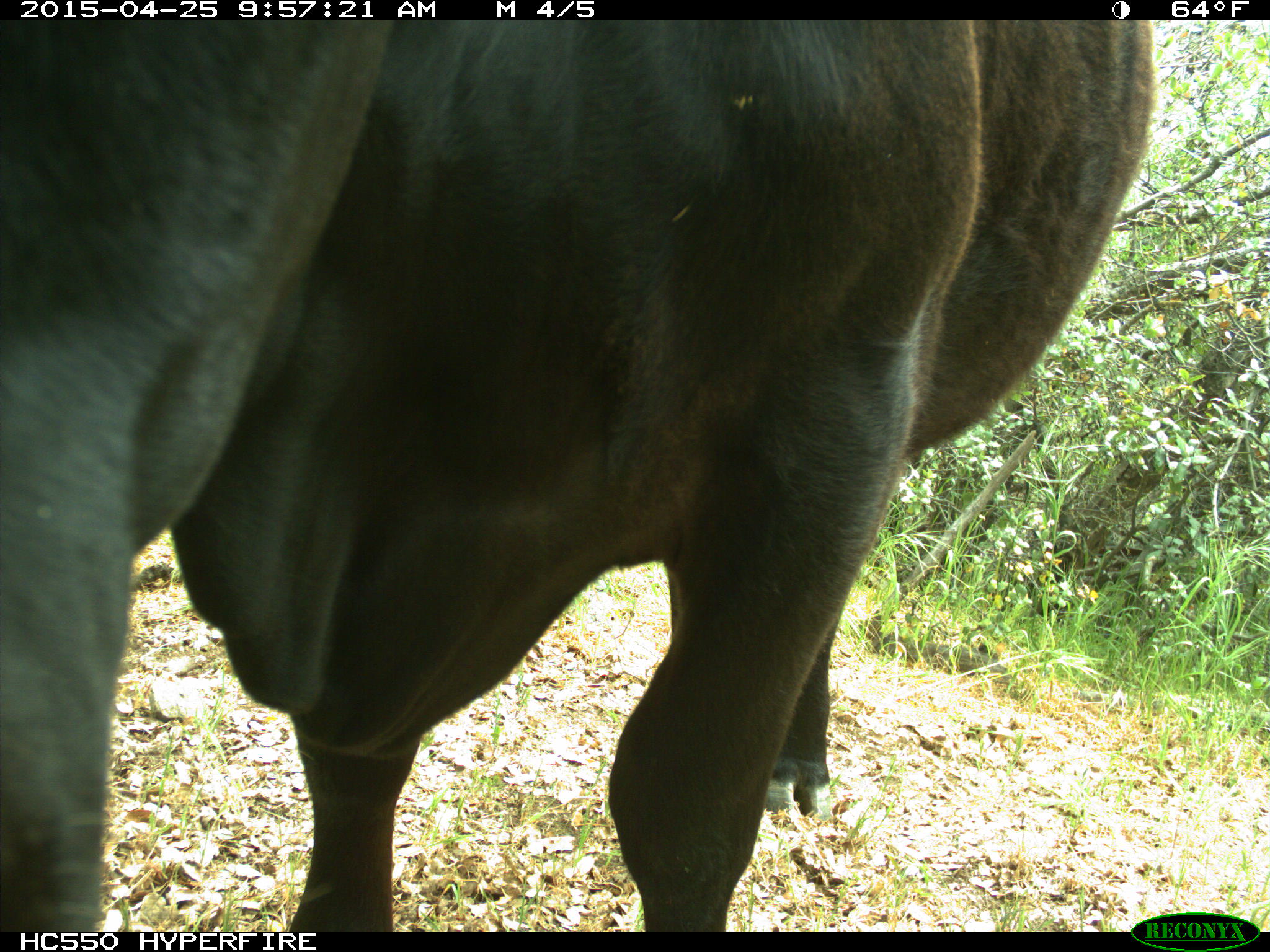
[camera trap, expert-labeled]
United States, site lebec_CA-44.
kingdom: Animalia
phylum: Chordata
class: Mammalia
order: Artiodactyla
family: Suidae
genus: Sus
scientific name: Sus scrofa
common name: wild boar